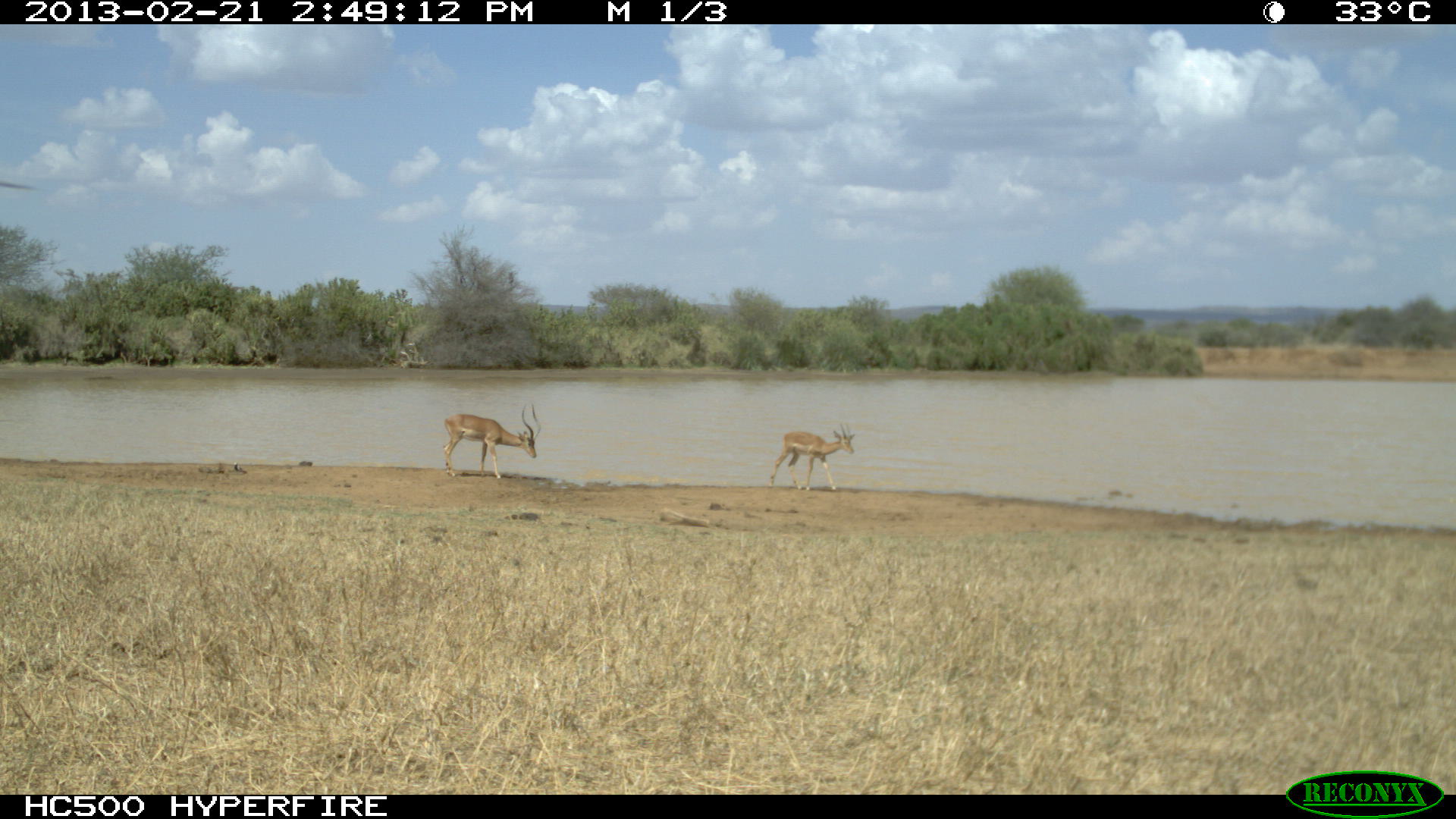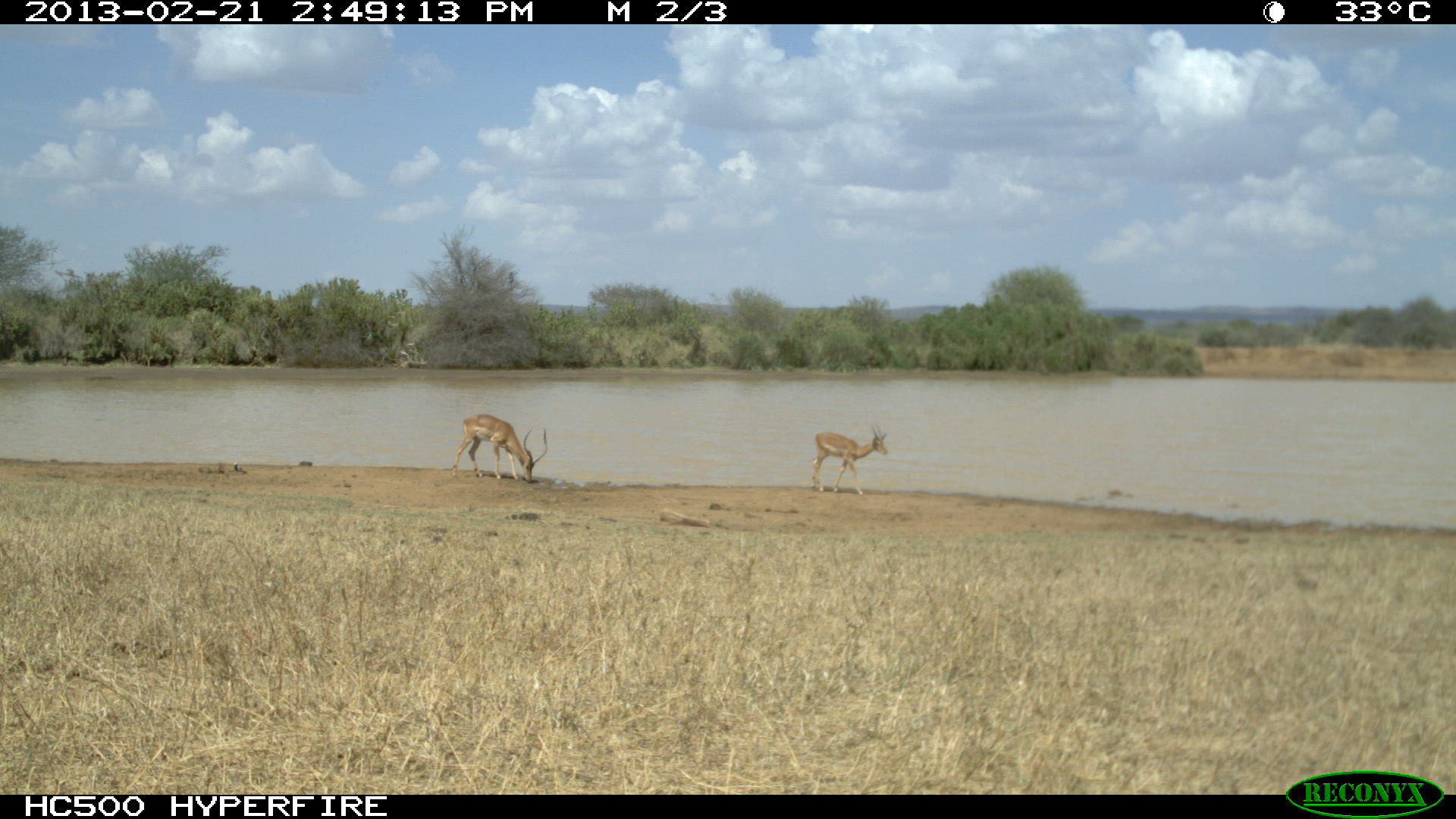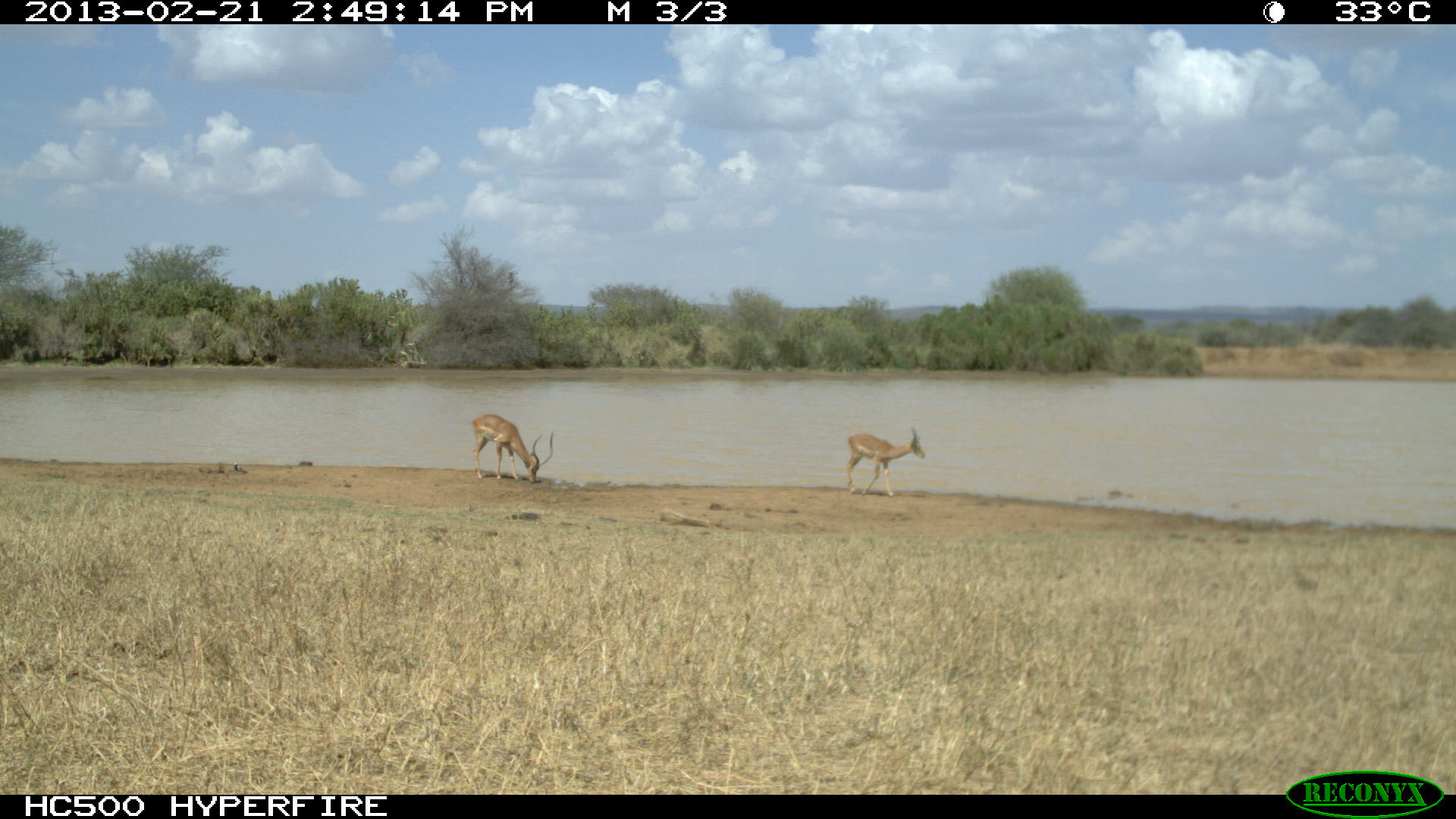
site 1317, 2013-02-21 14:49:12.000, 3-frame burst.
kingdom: Animalia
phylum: Chordata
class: Mammalia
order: Artiodactyla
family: Bovidae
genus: Aepyceros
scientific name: Aepyceros melampus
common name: impala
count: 2